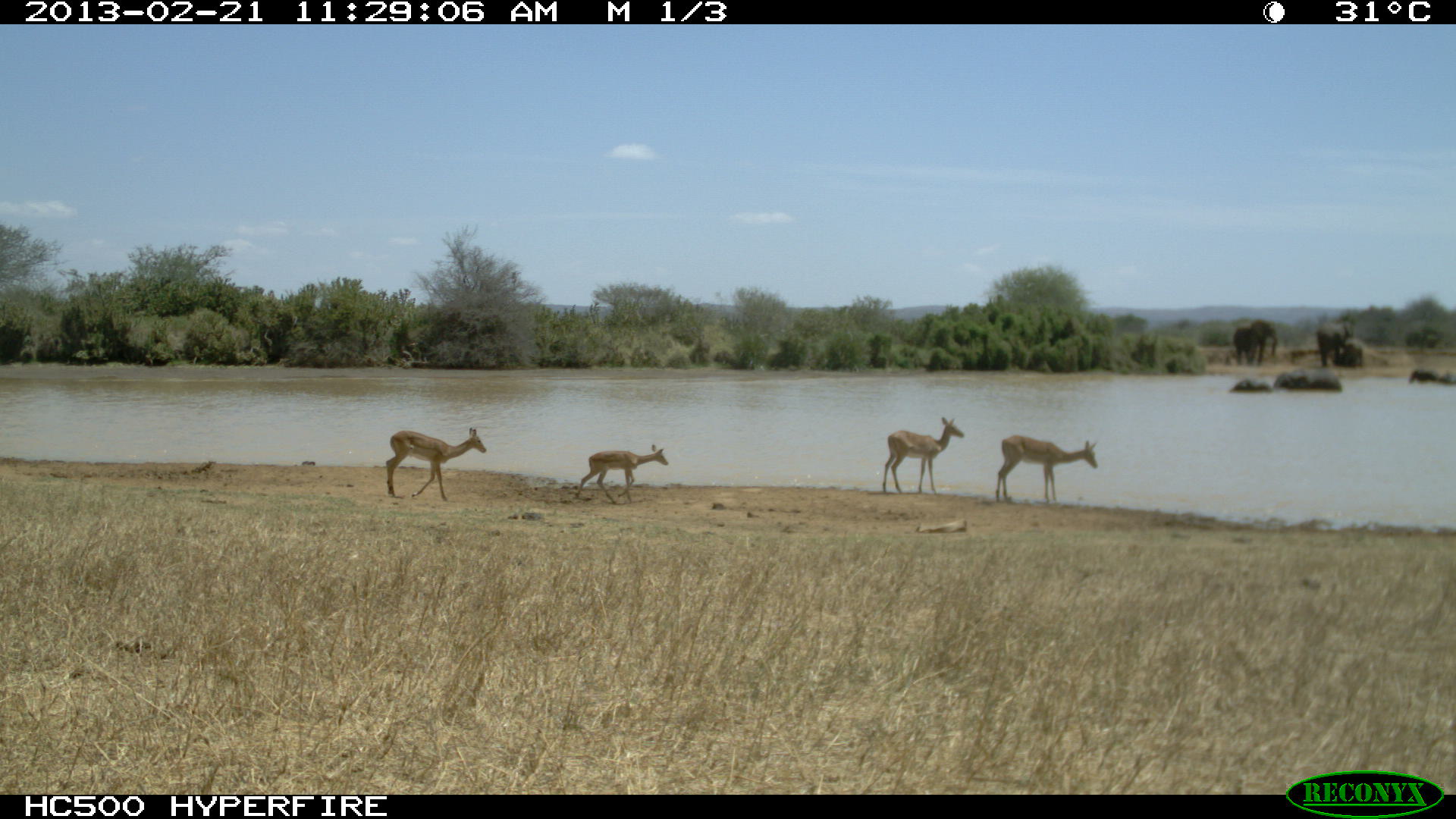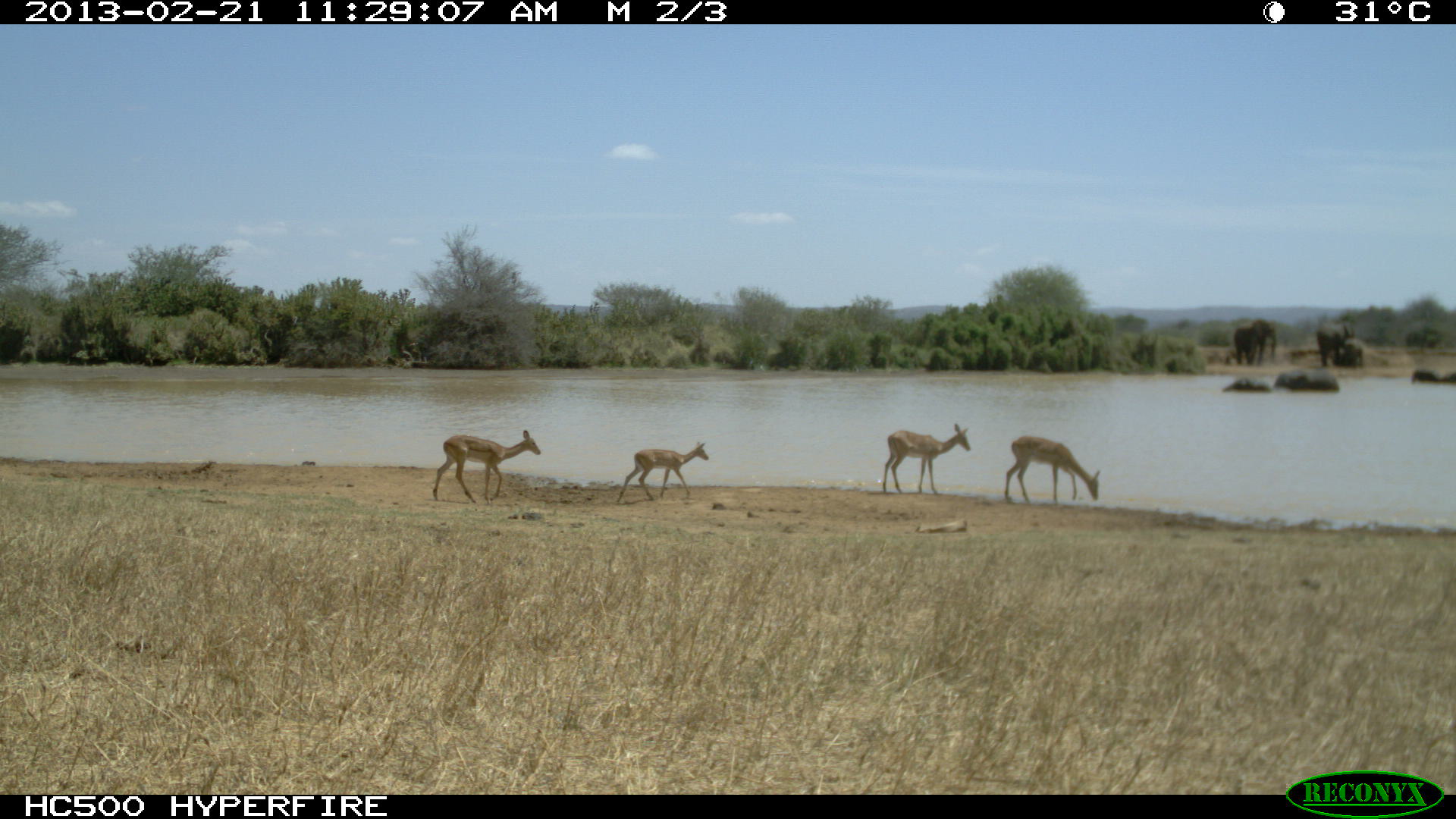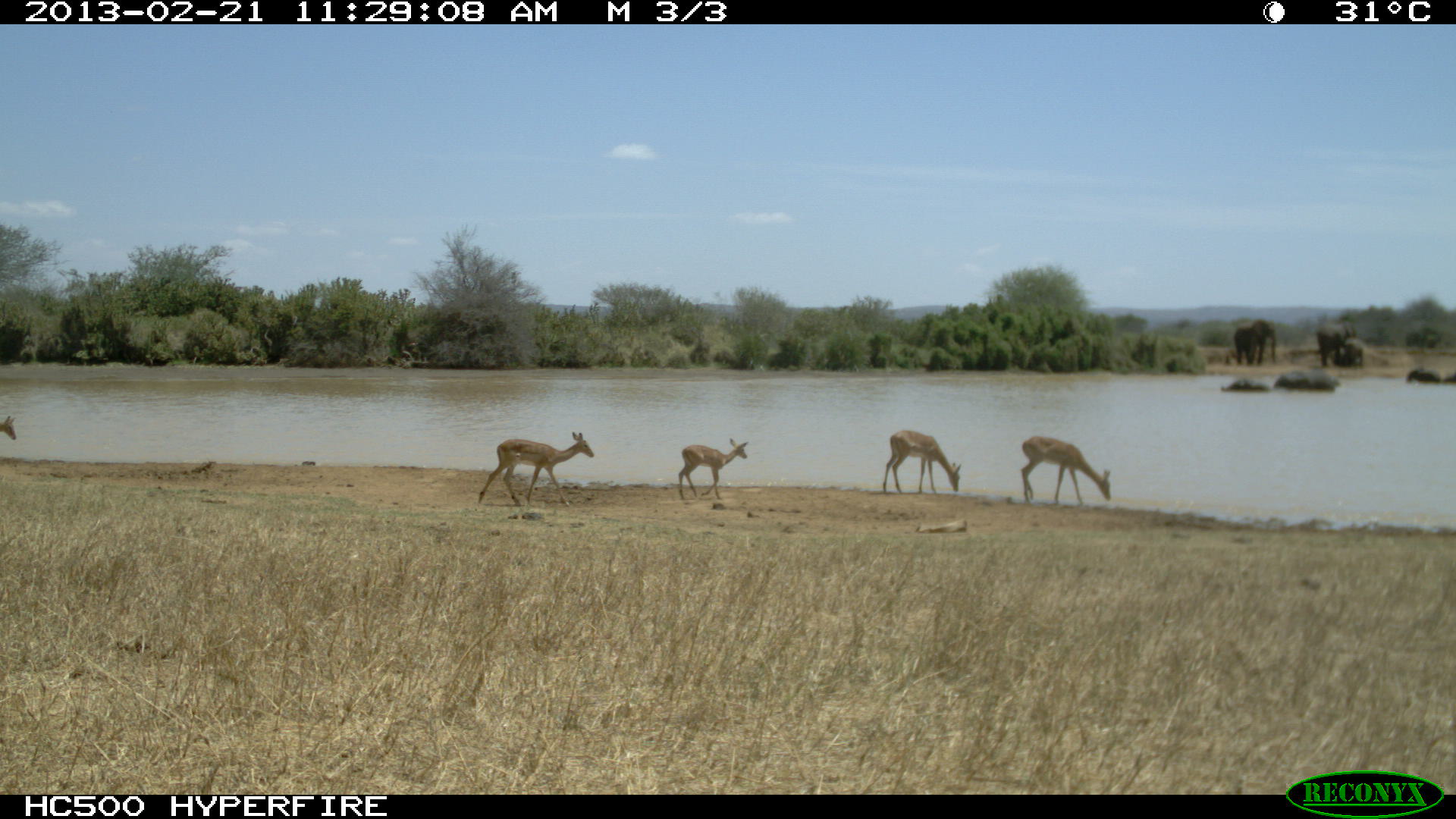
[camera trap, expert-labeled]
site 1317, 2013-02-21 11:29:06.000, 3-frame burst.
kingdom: Animalia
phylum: Chordata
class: Mammalia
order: Artiodactyla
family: Bovidae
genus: Aepyceros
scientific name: Aepyceros melampus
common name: impala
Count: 4.